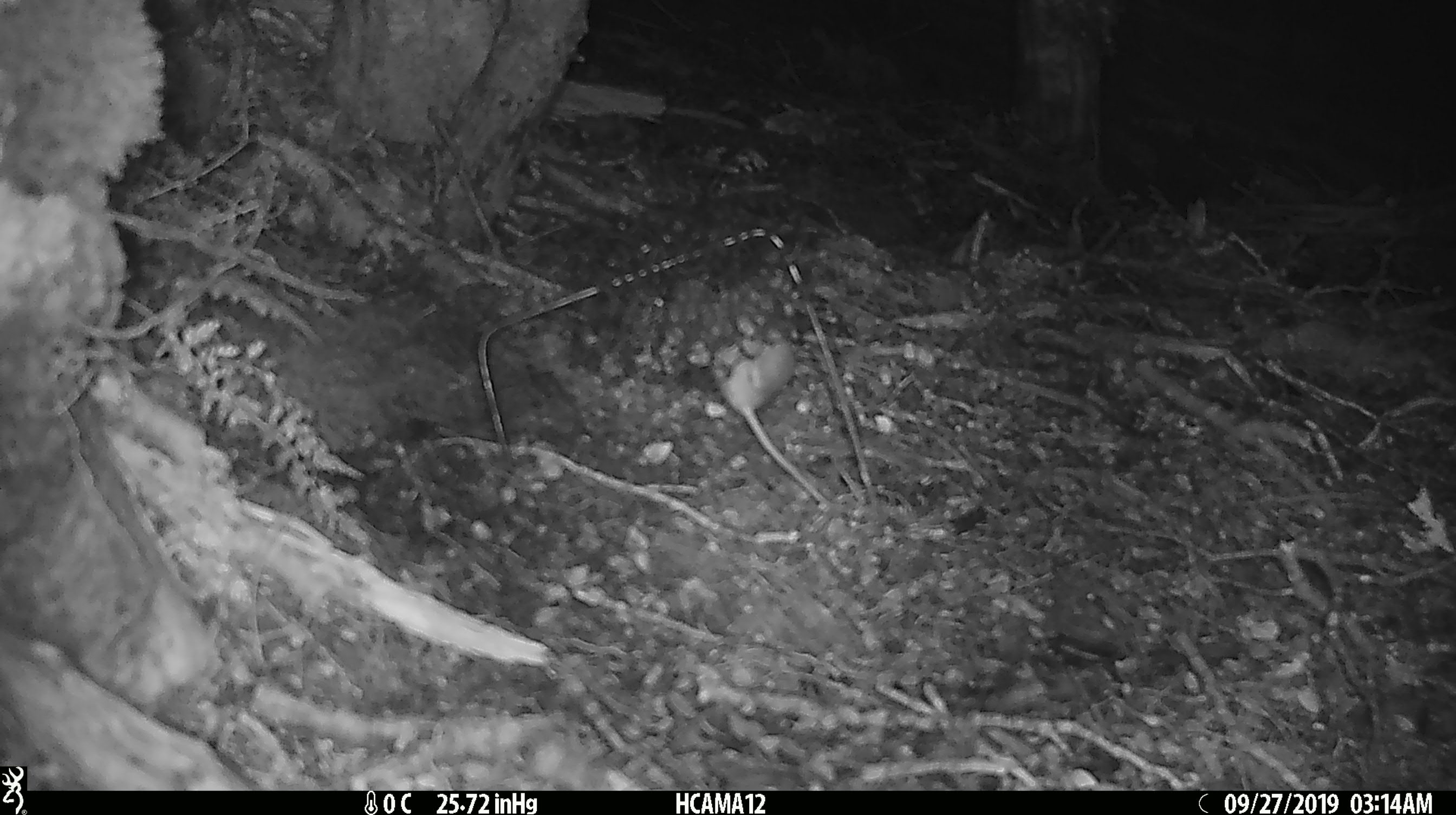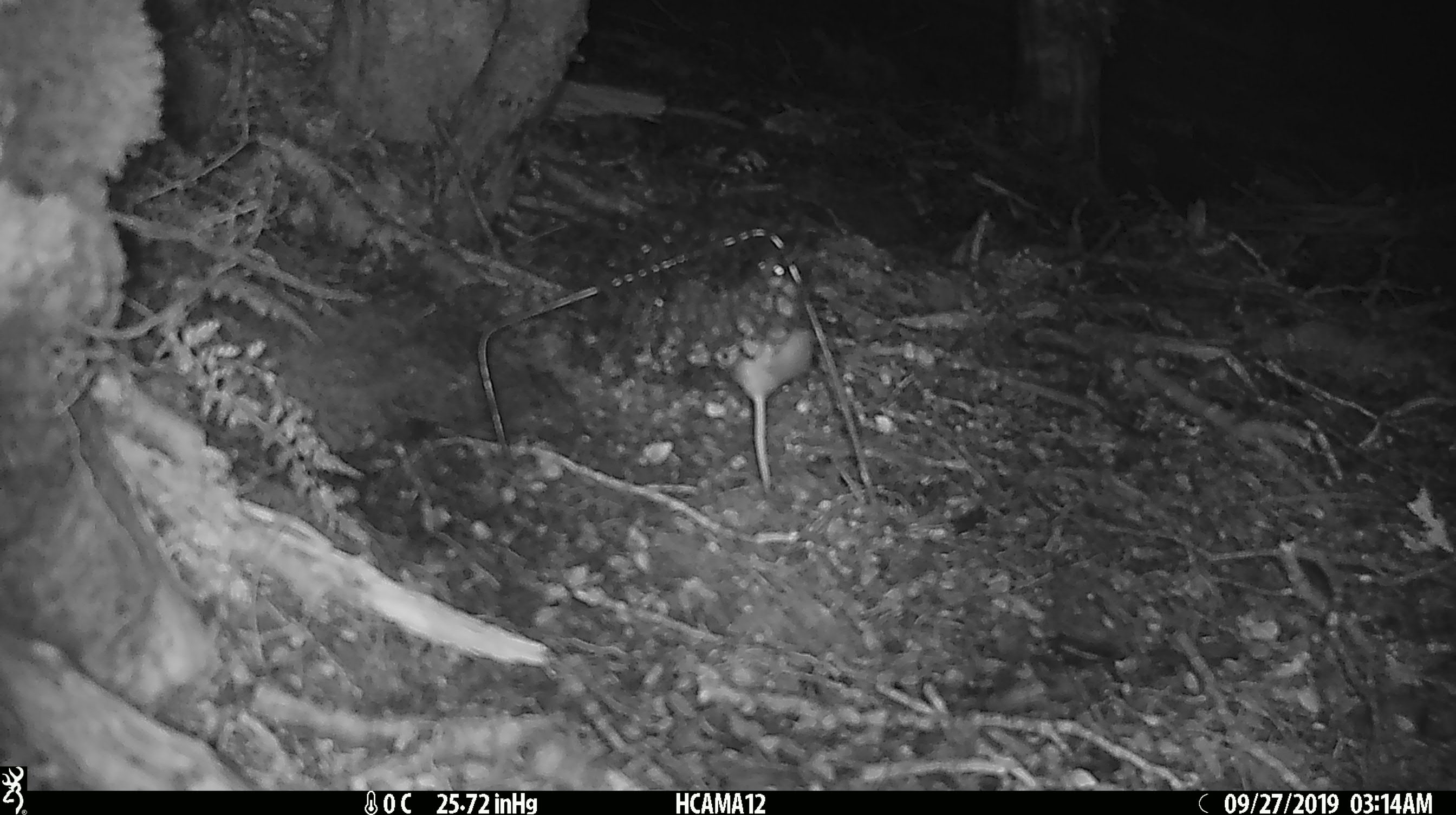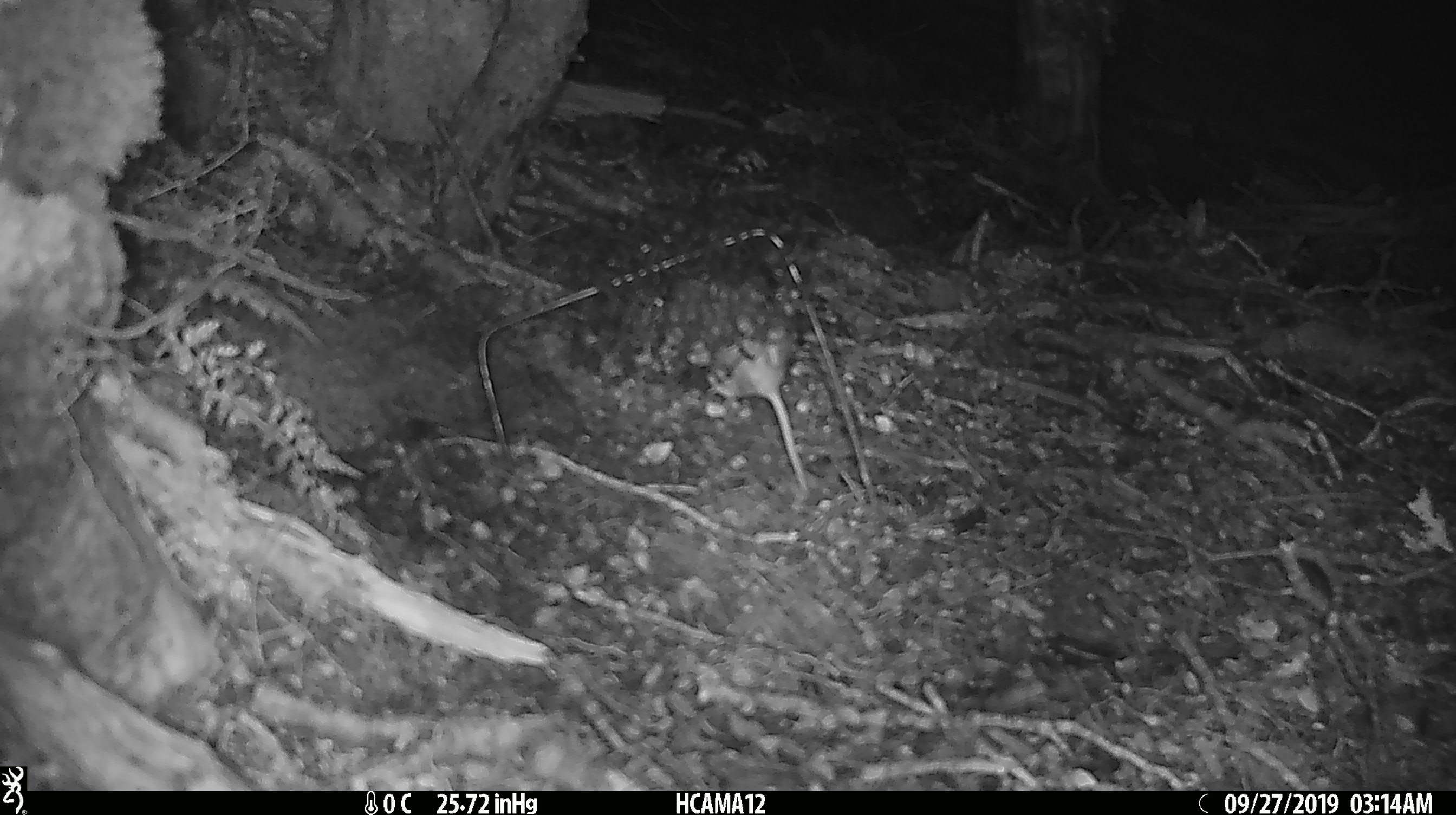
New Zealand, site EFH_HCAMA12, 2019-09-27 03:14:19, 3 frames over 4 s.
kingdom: Animalia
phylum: Chordata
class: Mammalia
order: Rodentia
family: Muridae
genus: Mus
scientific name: Mus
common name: mouse